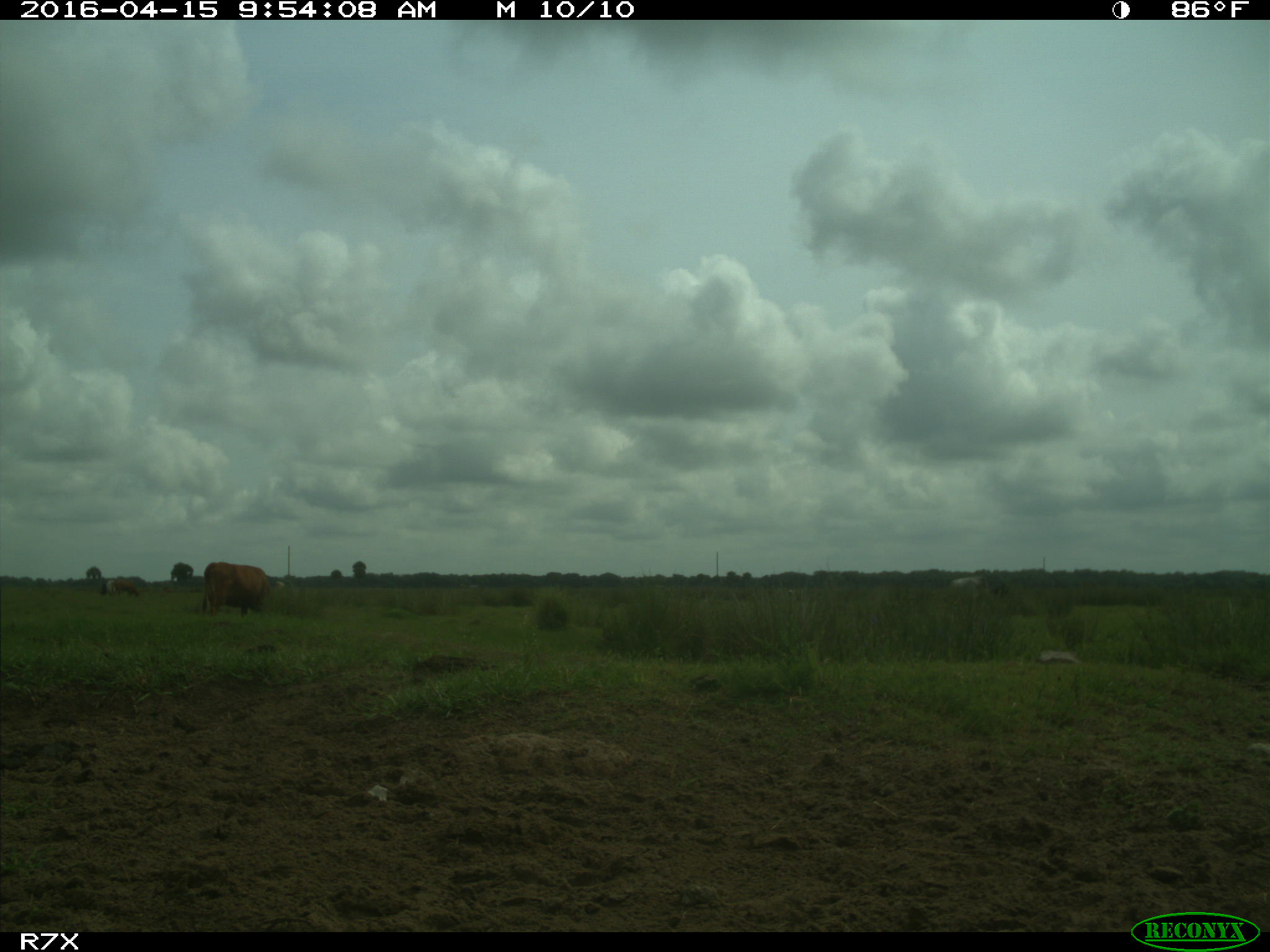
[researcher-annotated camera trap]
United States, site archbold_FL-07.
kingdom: Animalia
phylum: Chordata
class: Mammalia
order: Artiodactyla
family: Bovidae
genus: Bos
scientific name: Bos taurus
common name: domestic cow